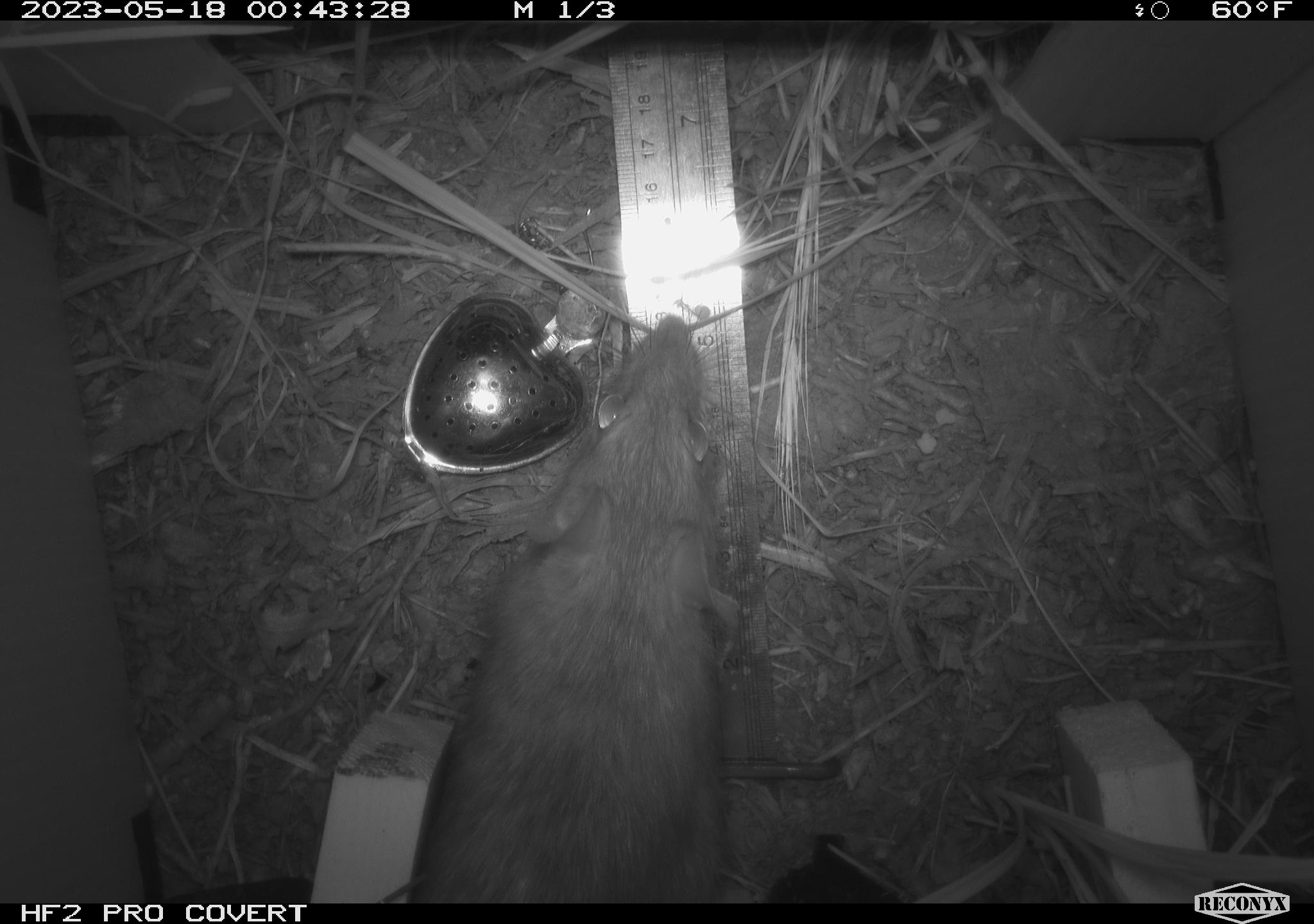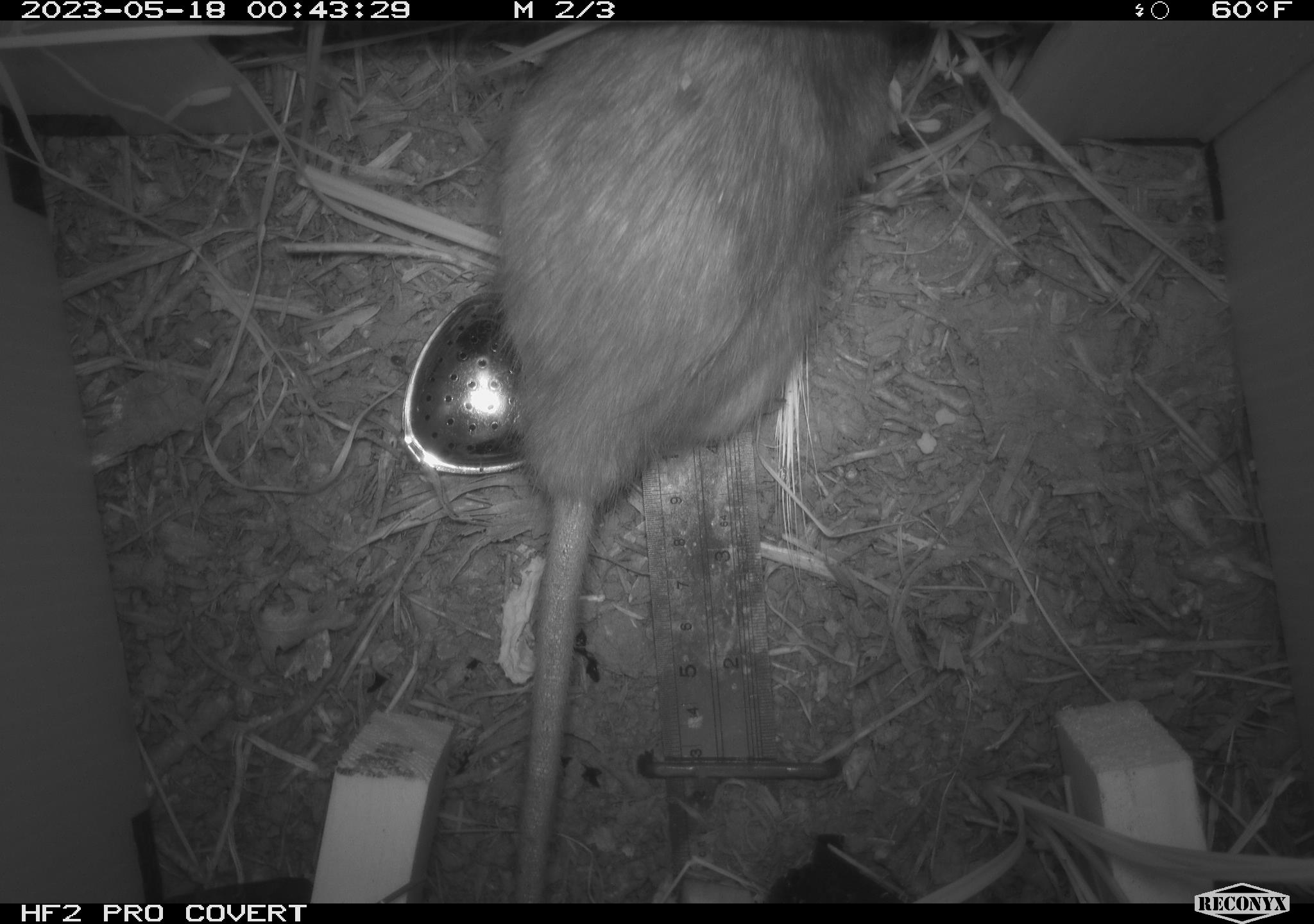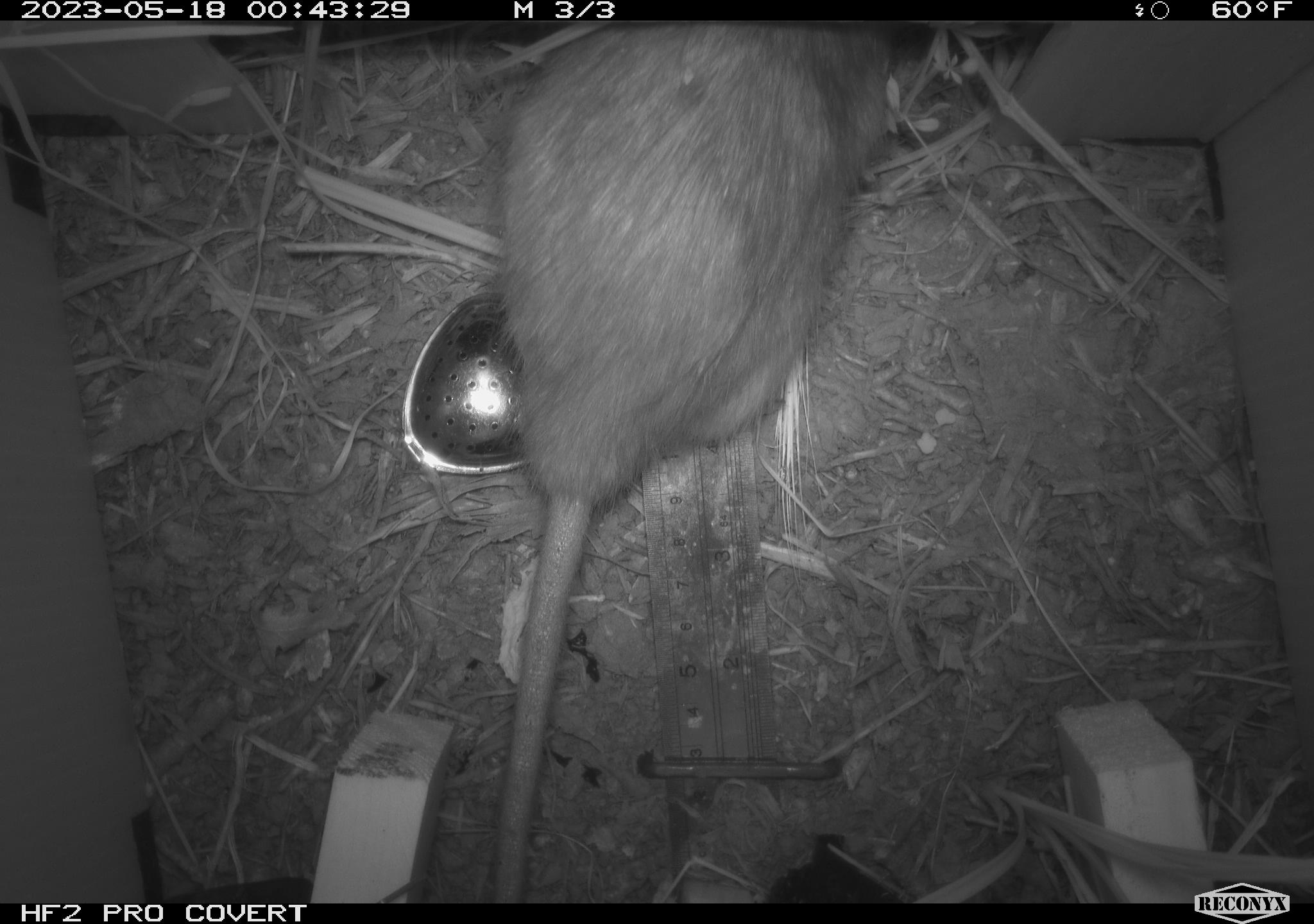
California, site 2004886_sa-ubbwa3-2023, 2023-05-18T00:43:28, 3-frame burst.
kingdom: Animalia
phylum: Chordata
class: Mammalia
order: Rodentia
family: Muridae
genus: Rattus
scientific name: Rattus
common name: rat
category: rattus species